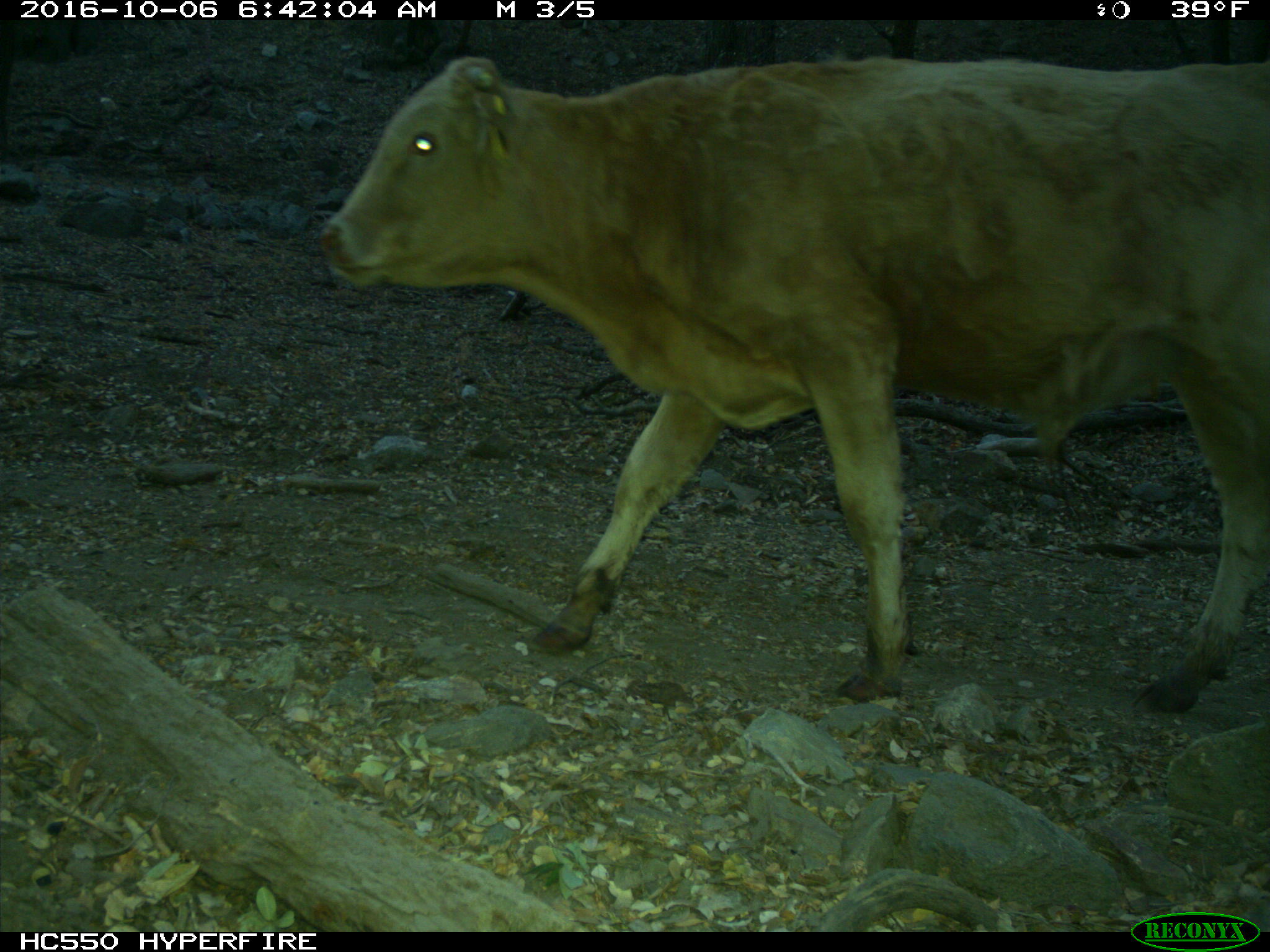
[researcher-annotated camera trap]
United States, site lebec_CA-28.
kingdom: Animalia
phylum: Chordata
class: Mammalia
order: Artiodactyla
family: Bovidae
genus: Bos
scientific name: Bos taurus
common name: domestic cow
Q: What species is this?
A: Bos taurus (domestic cow).